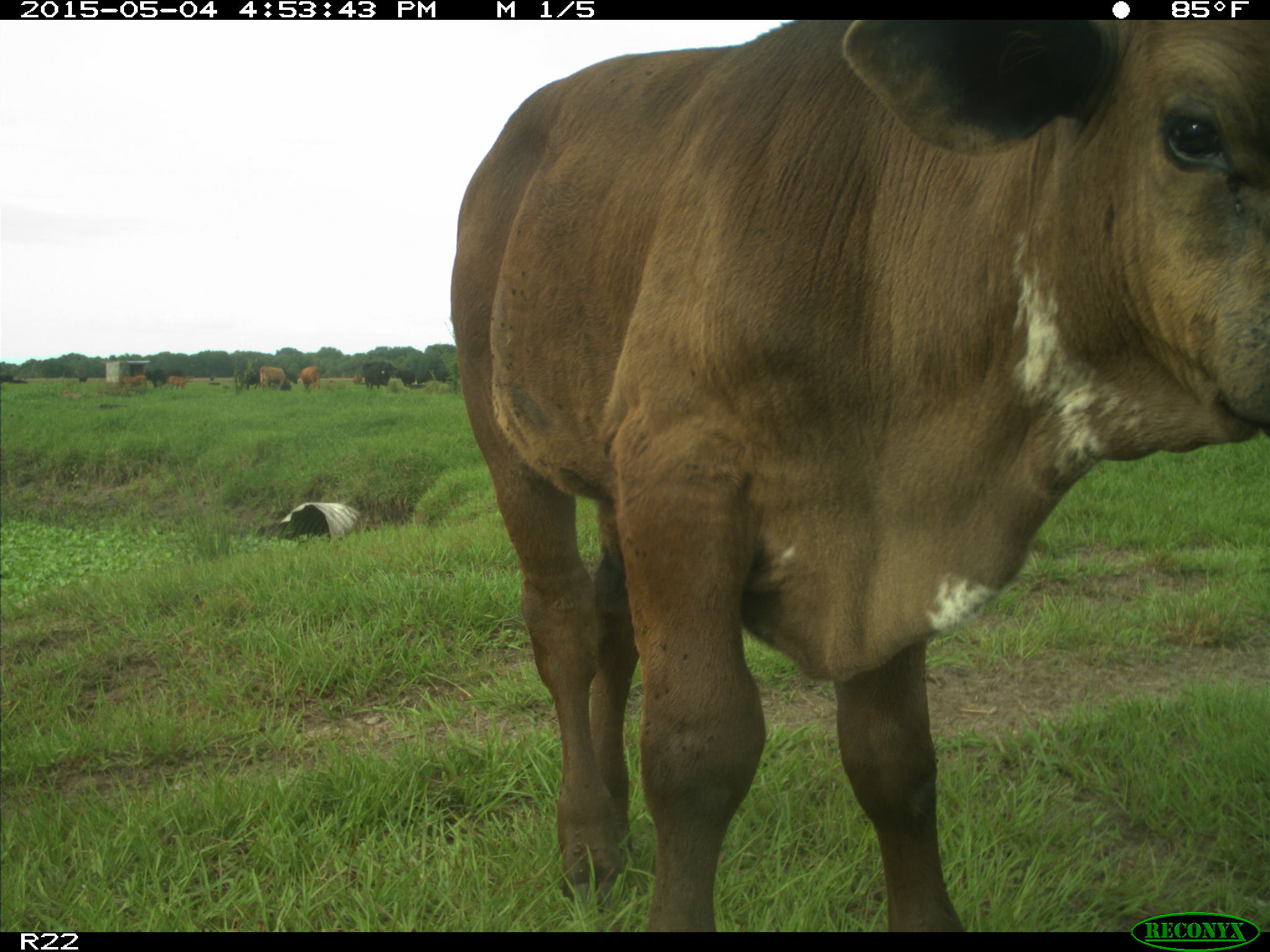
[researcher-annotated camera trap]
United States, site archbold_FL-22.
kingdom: Animalia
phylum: Chordata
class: Mammalia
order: Artiodactyla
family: Bovidae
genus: Bos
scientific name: Bos taurus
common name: domestic cow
Bos taurus (domestic cow).